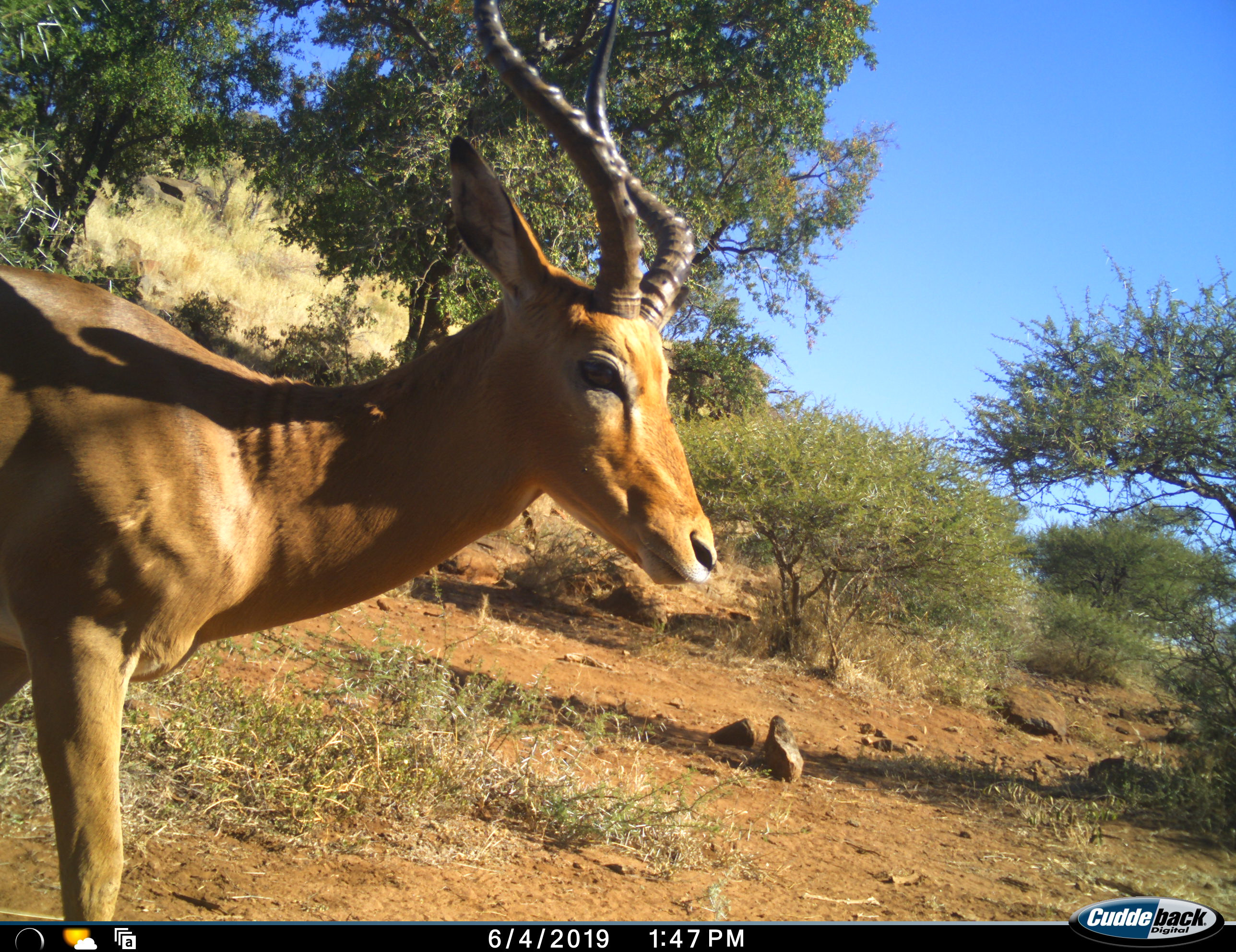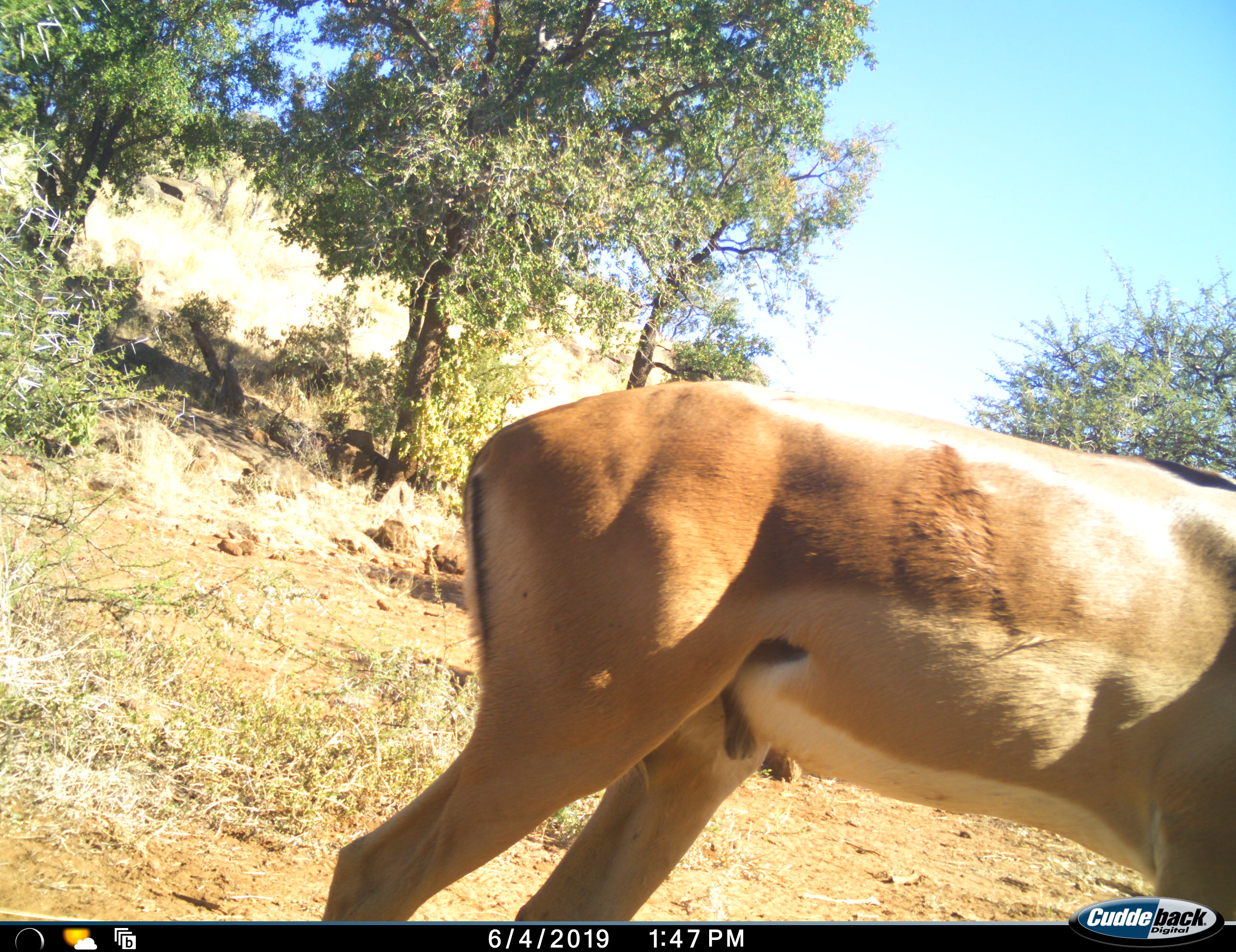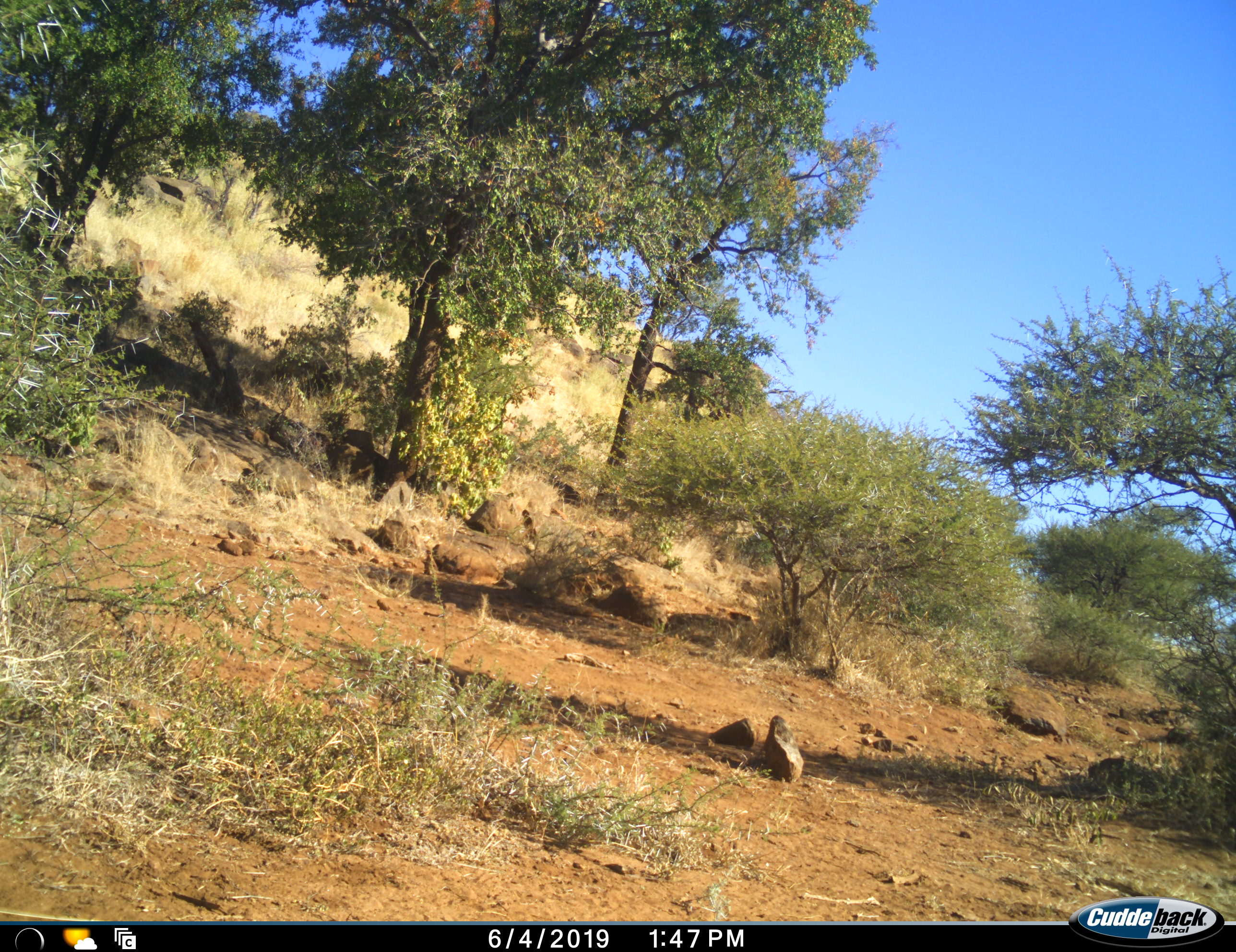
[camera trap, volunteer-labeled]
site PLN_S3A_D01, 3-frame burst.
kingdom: Animalia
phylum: Chordata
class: Mammalia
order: Artiodactyla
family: Bovidae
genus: Aepyceros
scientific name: Aepyceros melampus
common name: impala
Impala (Aepyceros melampus), count 1. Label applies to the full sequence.